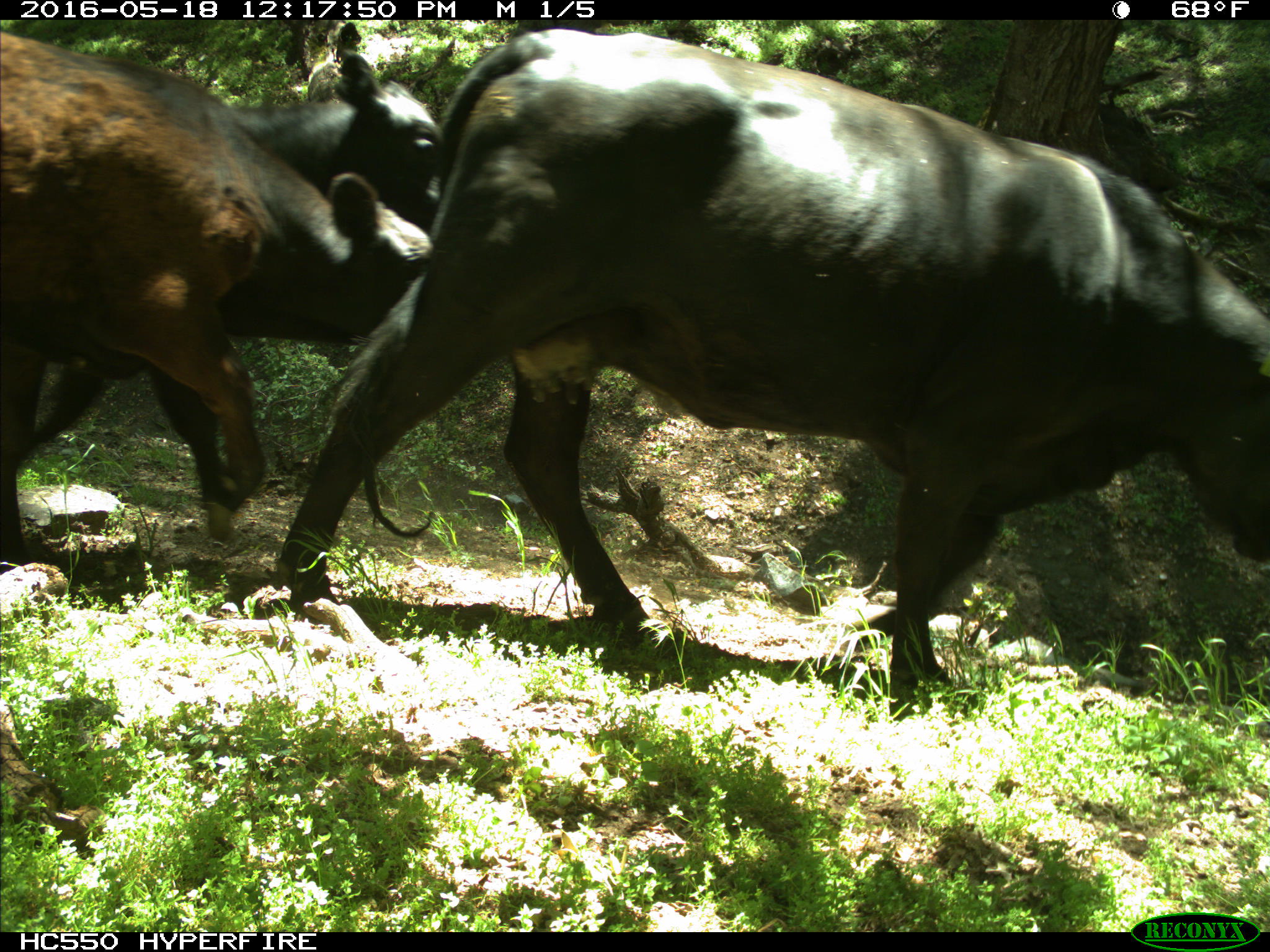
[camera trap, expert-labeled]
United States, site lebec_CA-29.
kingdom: Animalia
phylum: Chordata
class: Mammalia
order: Artiodactyla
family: Bovidae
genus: Bos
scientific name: Bos taurus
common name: domestic cow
Bos taurus (domestic cow).